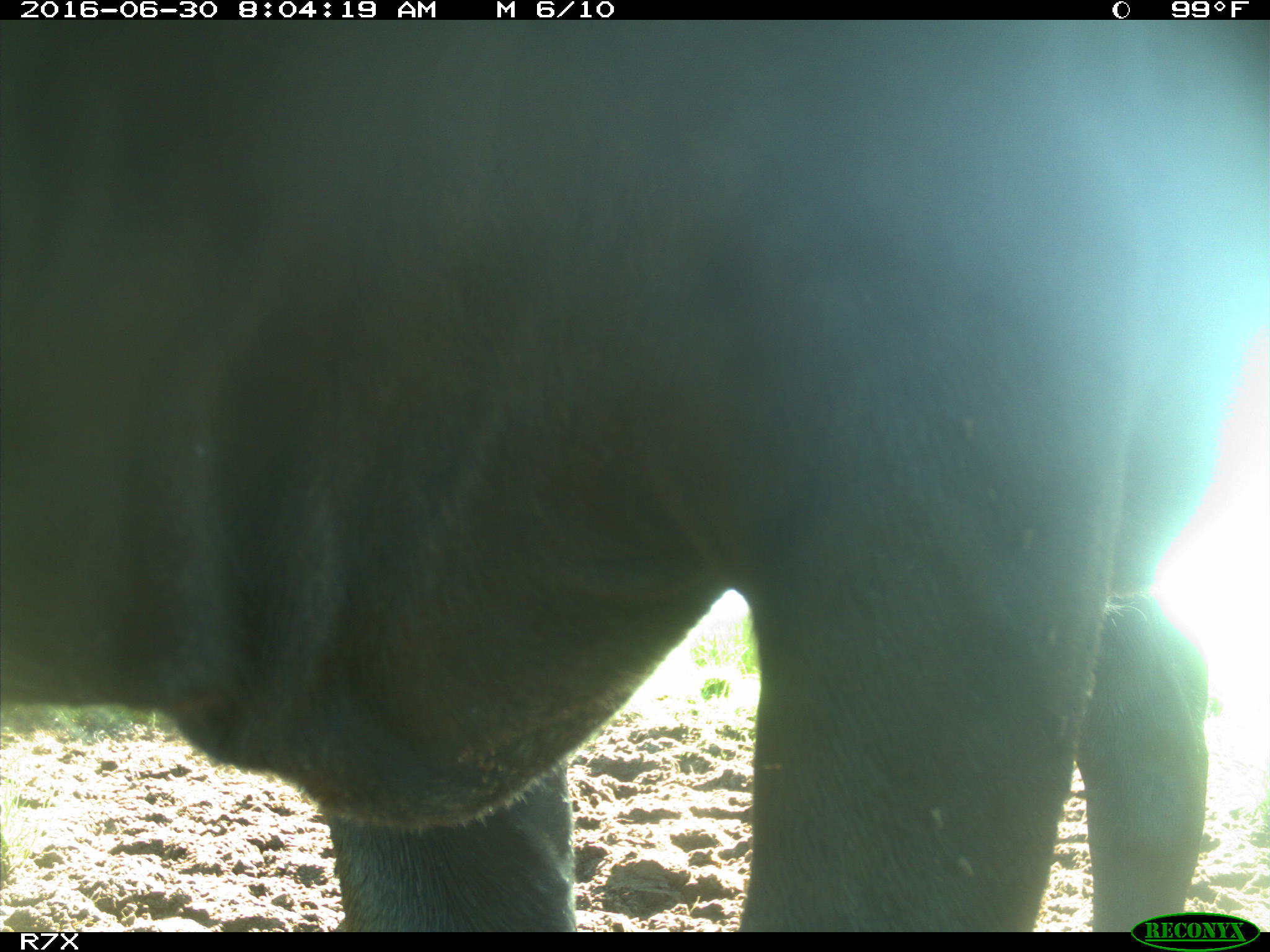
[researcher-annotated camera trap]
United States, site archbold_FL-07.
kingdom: Animalia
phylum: Chordata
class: Mammalia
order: Artiodactyla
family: Bovidae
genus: Bos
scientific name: Bos taurus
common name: domestic cow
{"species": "Bos taurus (domestic cow)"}